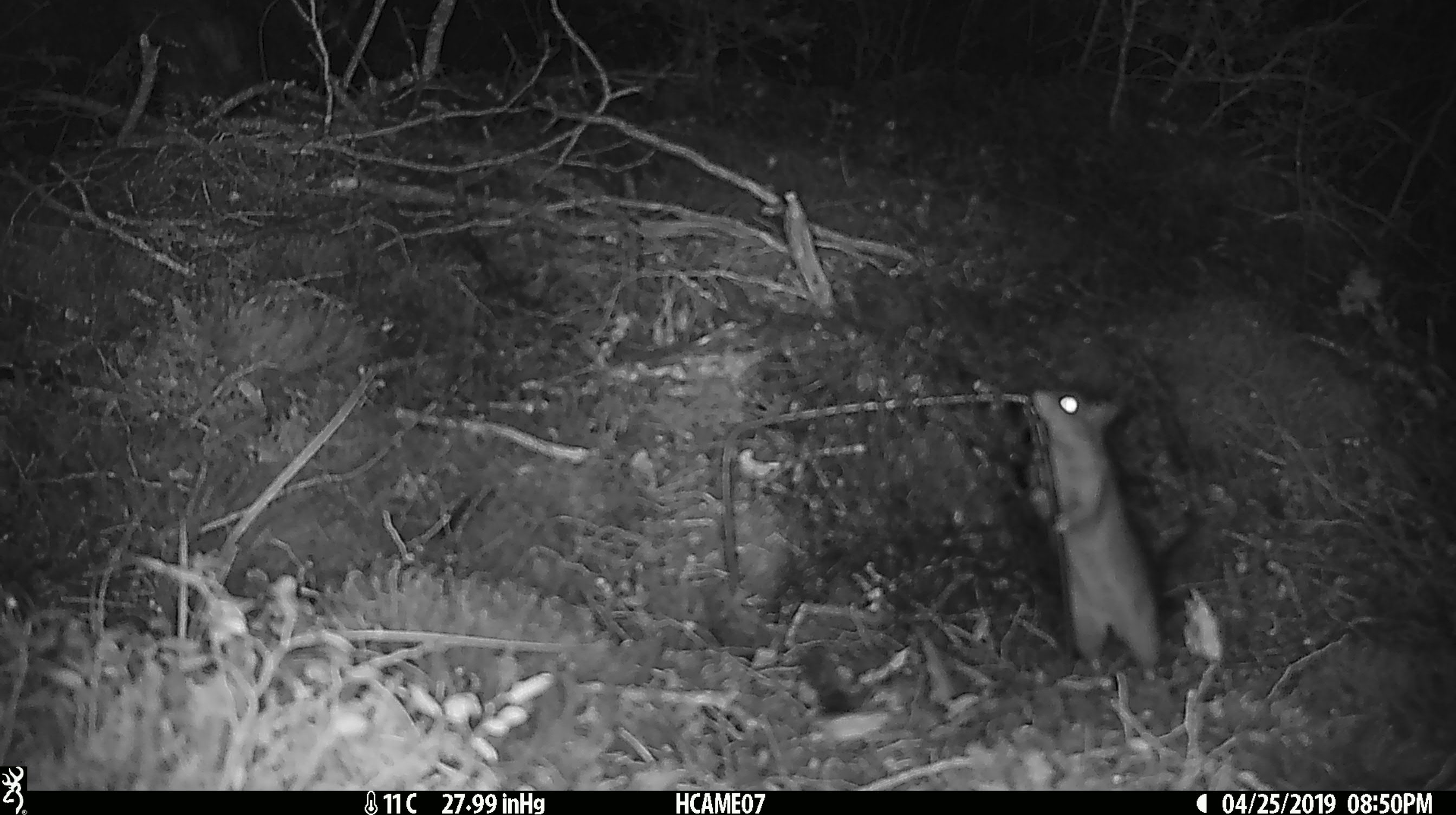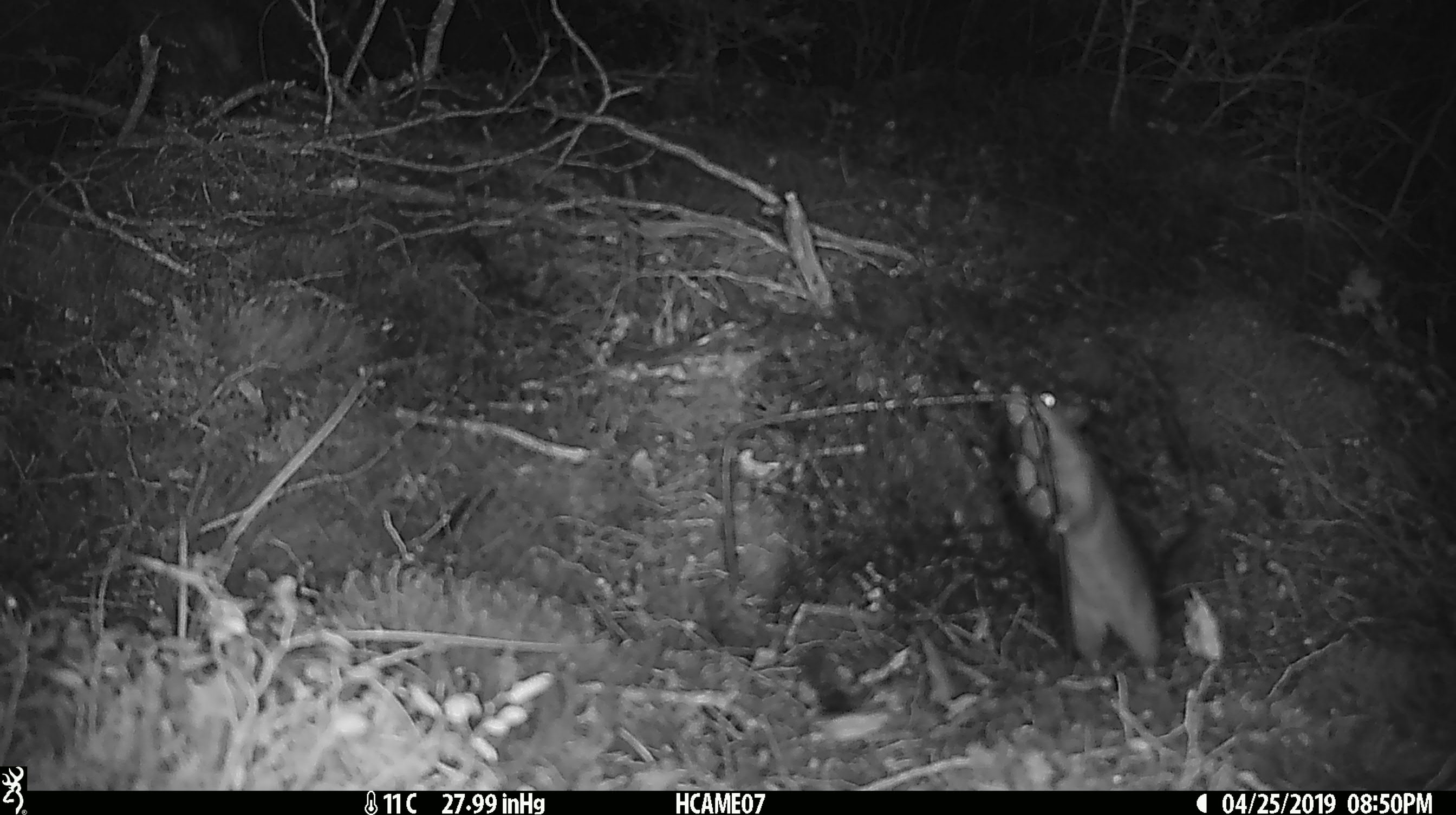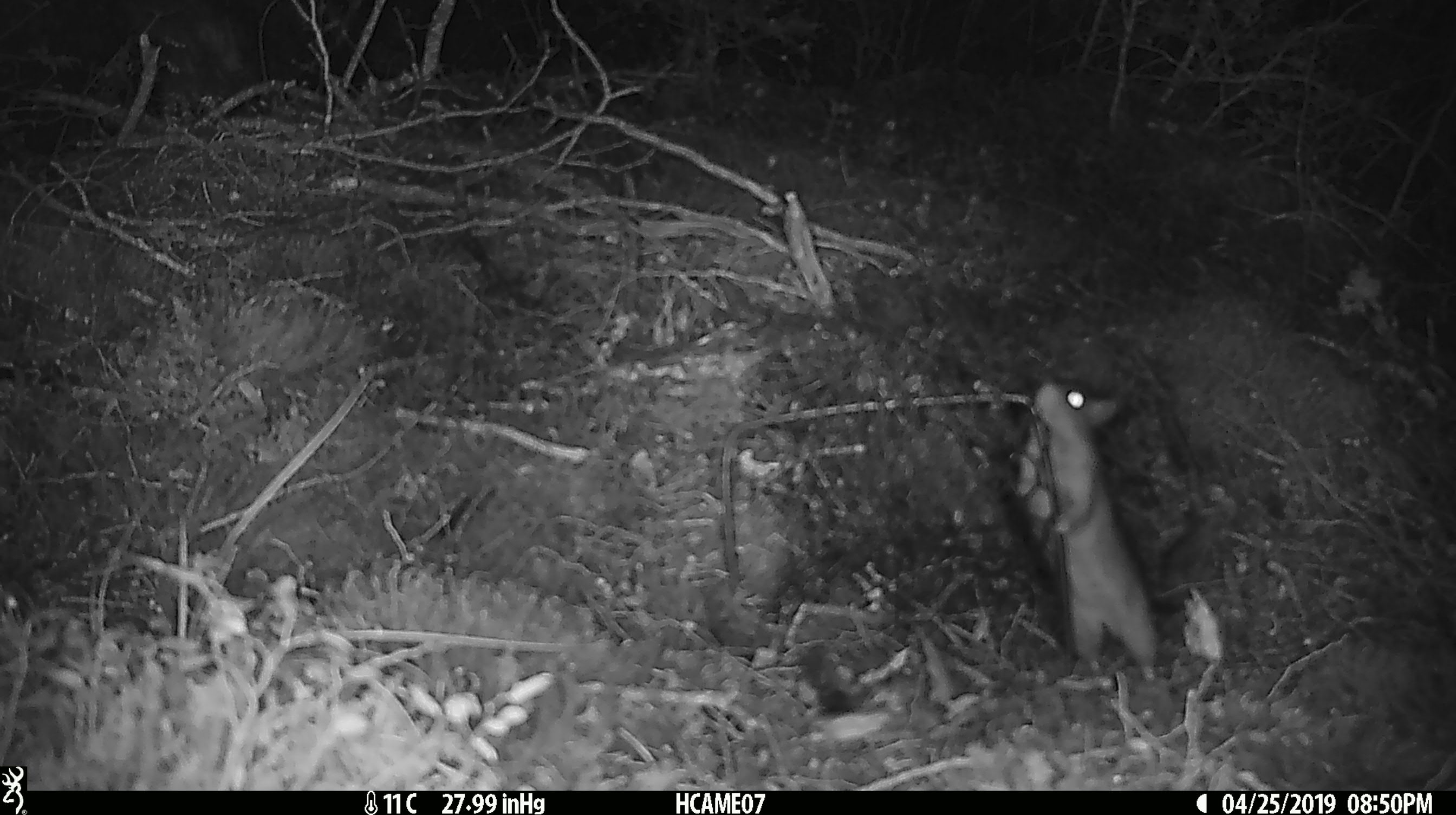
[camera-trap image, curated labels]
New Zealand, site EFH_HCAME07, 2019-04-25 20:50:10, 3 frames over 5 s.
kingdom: Animalia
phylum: Chordata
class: Mammalia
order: Rodentia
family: Muridae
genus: Rattus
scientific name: Rattus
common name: rat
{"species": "rat (Rattus)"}